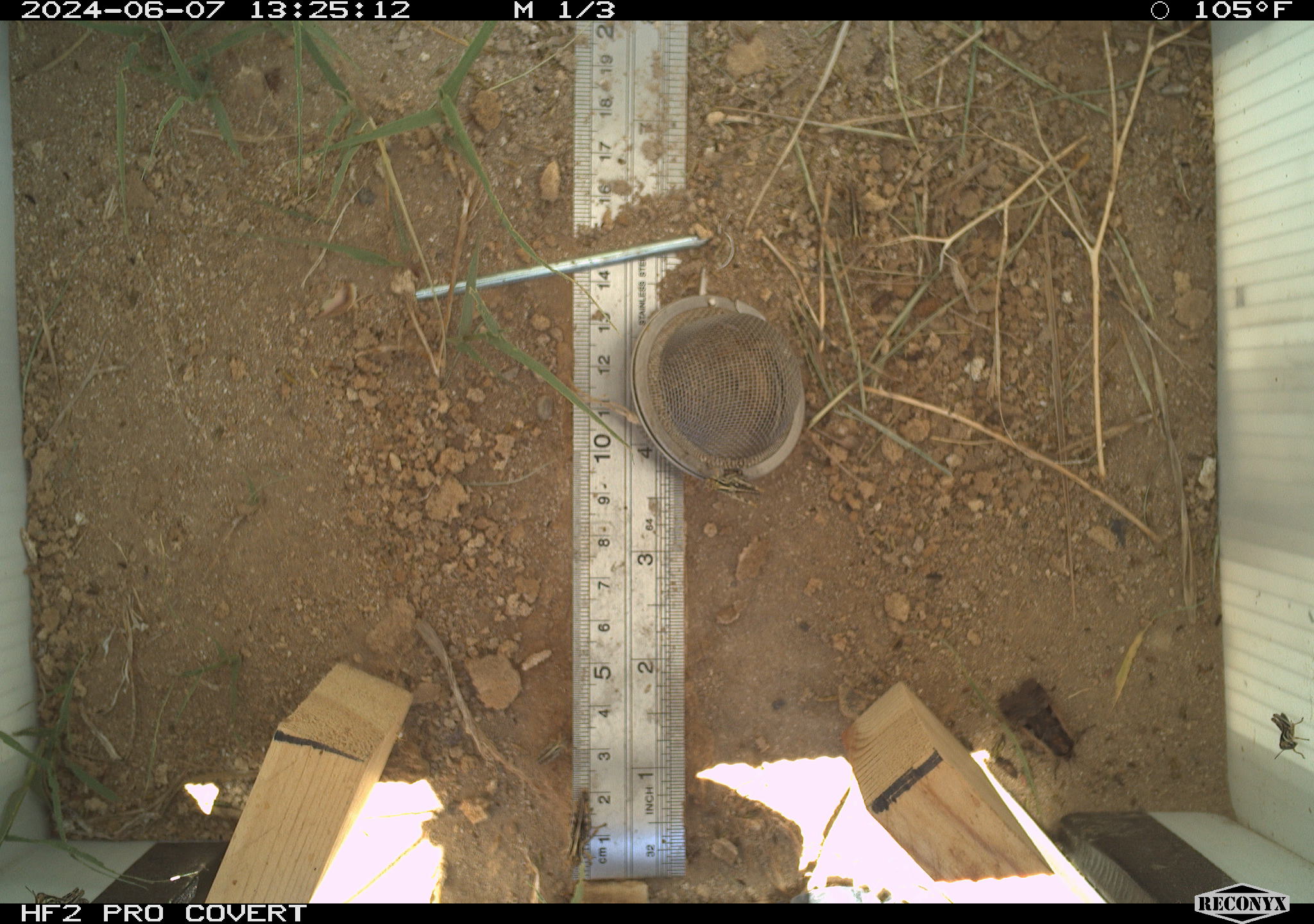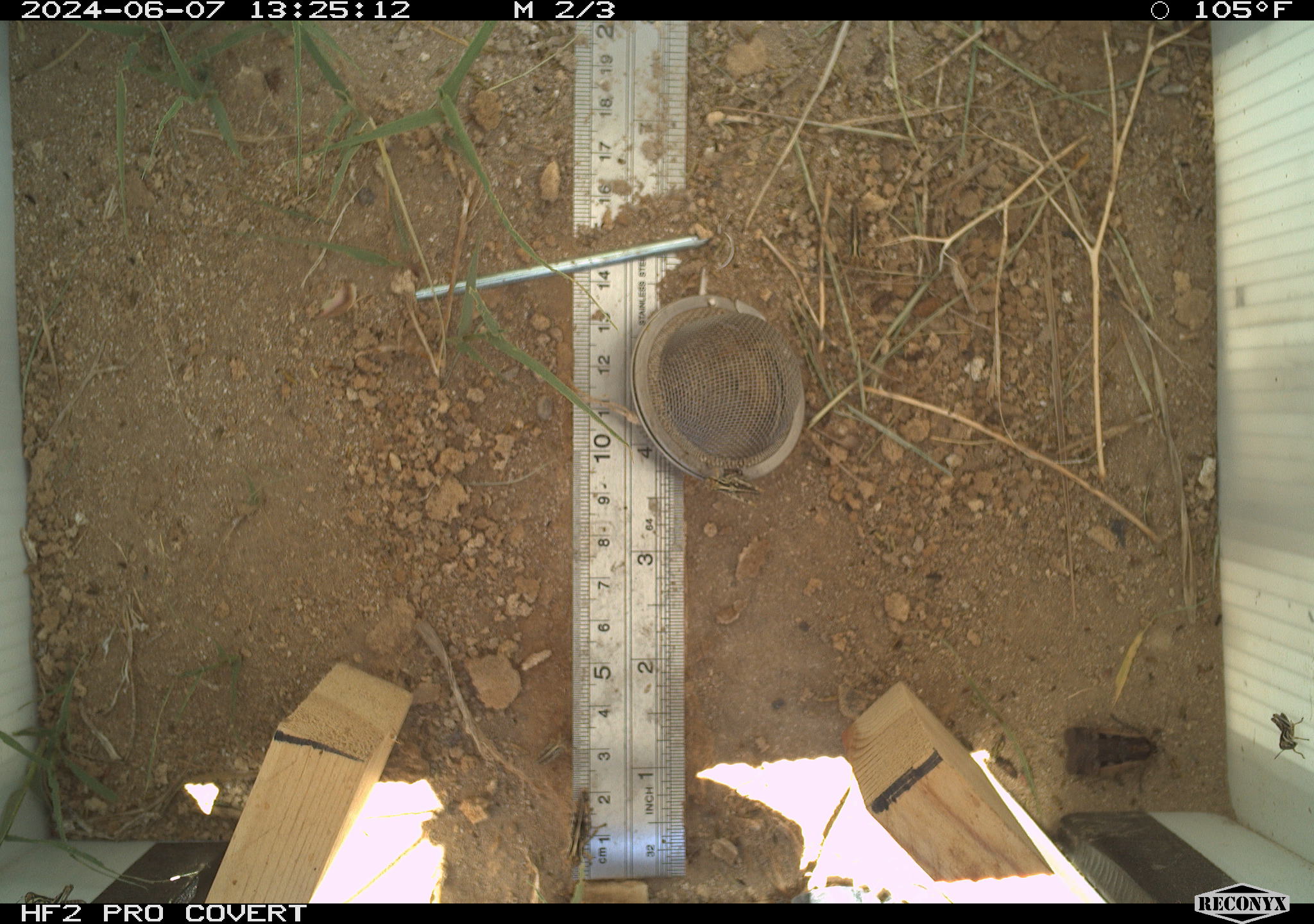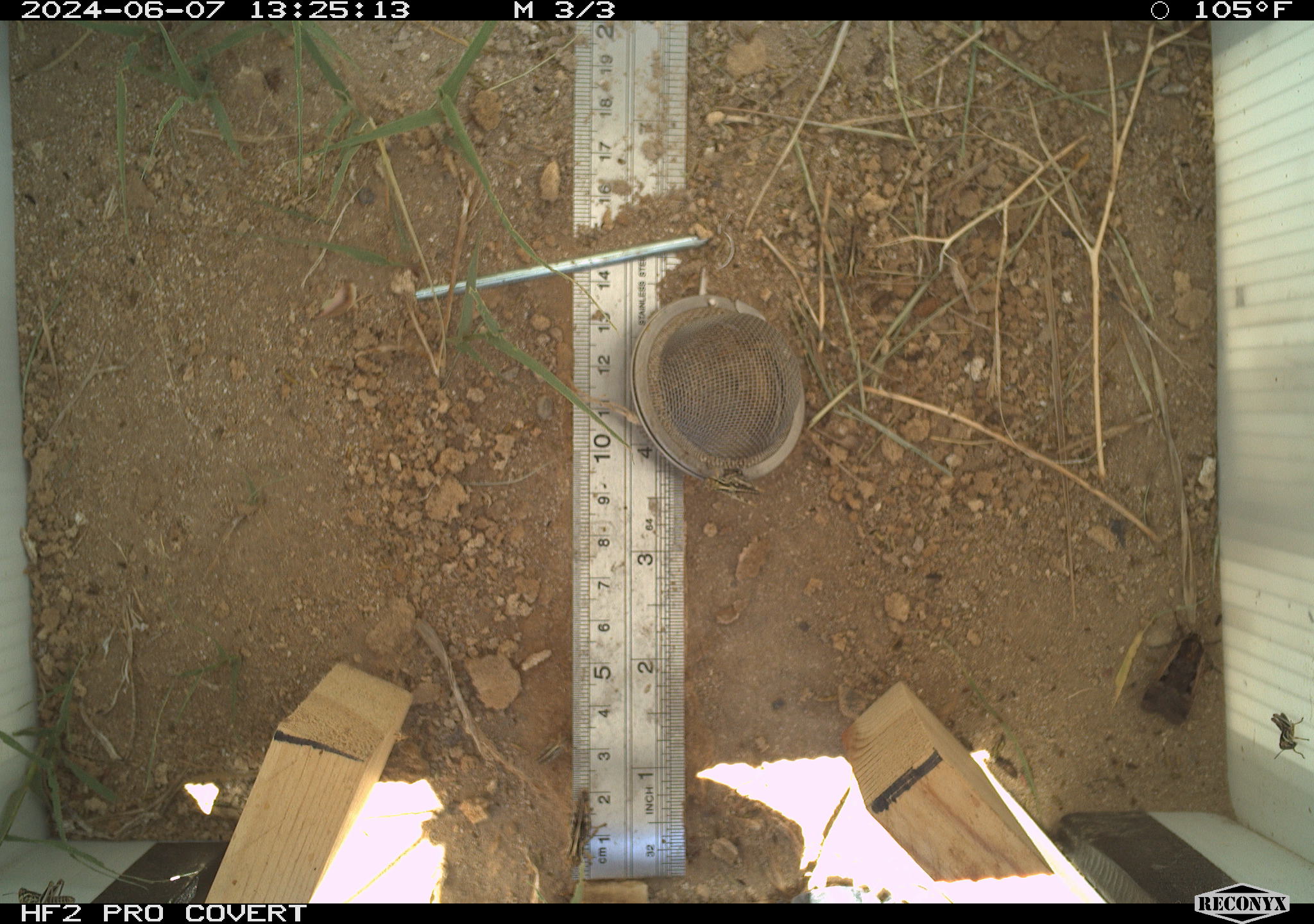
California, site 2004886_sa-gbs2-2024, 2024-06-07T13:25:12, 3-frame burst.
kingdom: Animalia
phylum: Arthropoda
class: Insecta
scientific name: Insecta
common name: insect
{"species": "insect (Insecta)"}